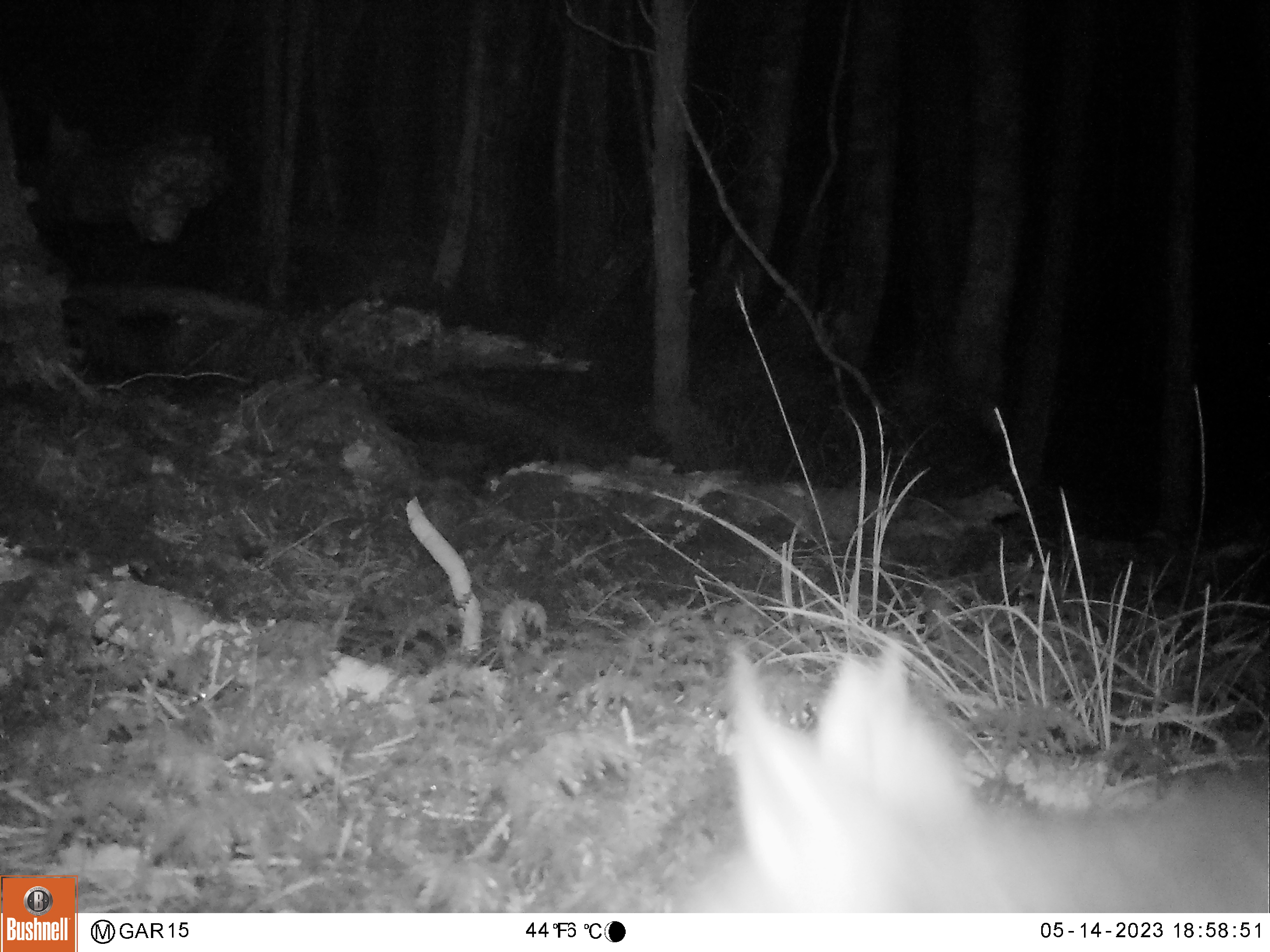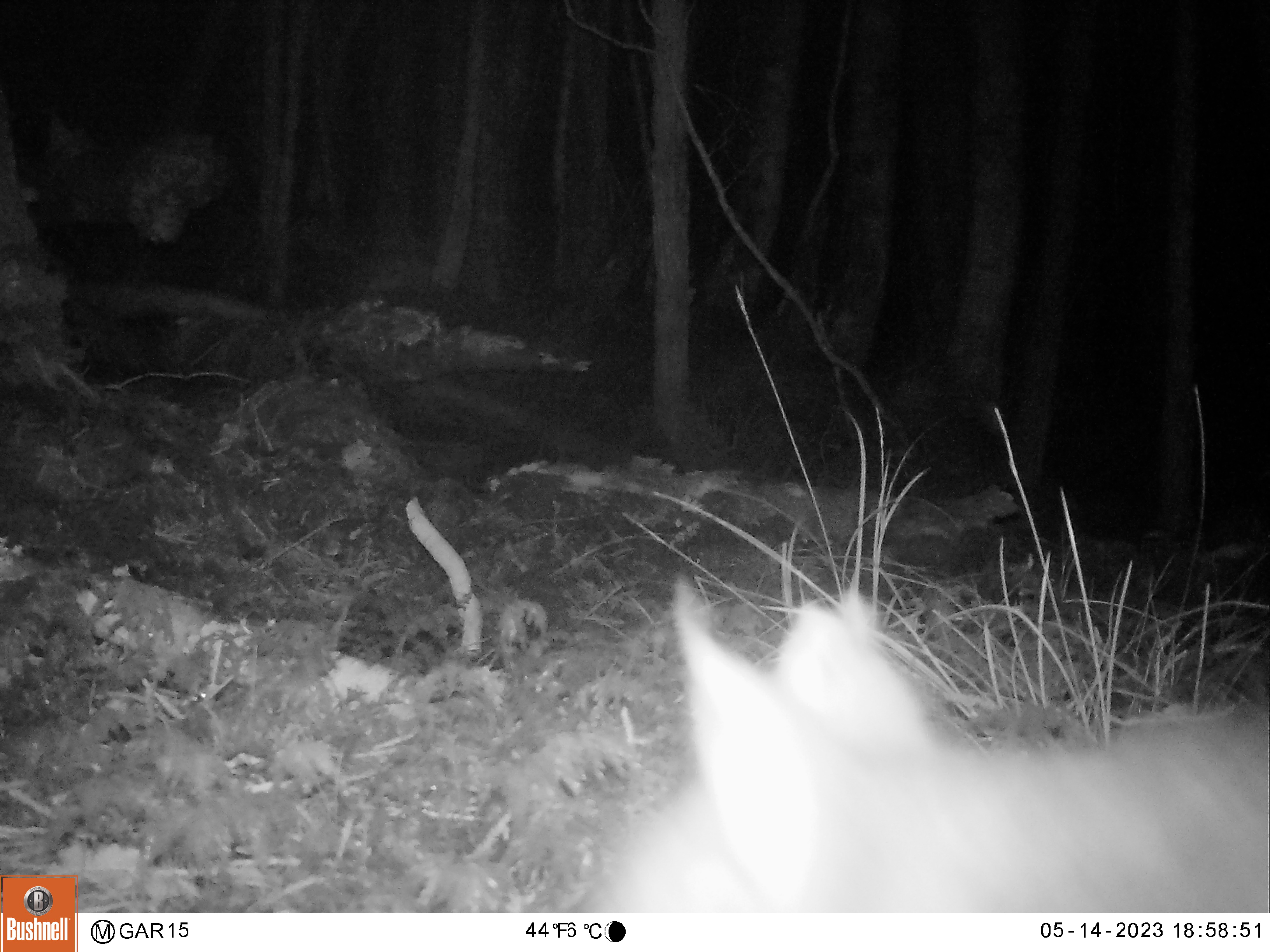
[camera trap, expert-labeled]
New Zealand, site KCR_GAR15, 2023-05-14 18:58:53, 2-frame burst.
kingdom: Animalia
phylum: Chordata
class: Mammalia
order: Diprotodontia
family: Phalangeridae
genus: Trichosurus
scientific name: Trichosurus vulpecula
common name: common brushtail possum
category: possum